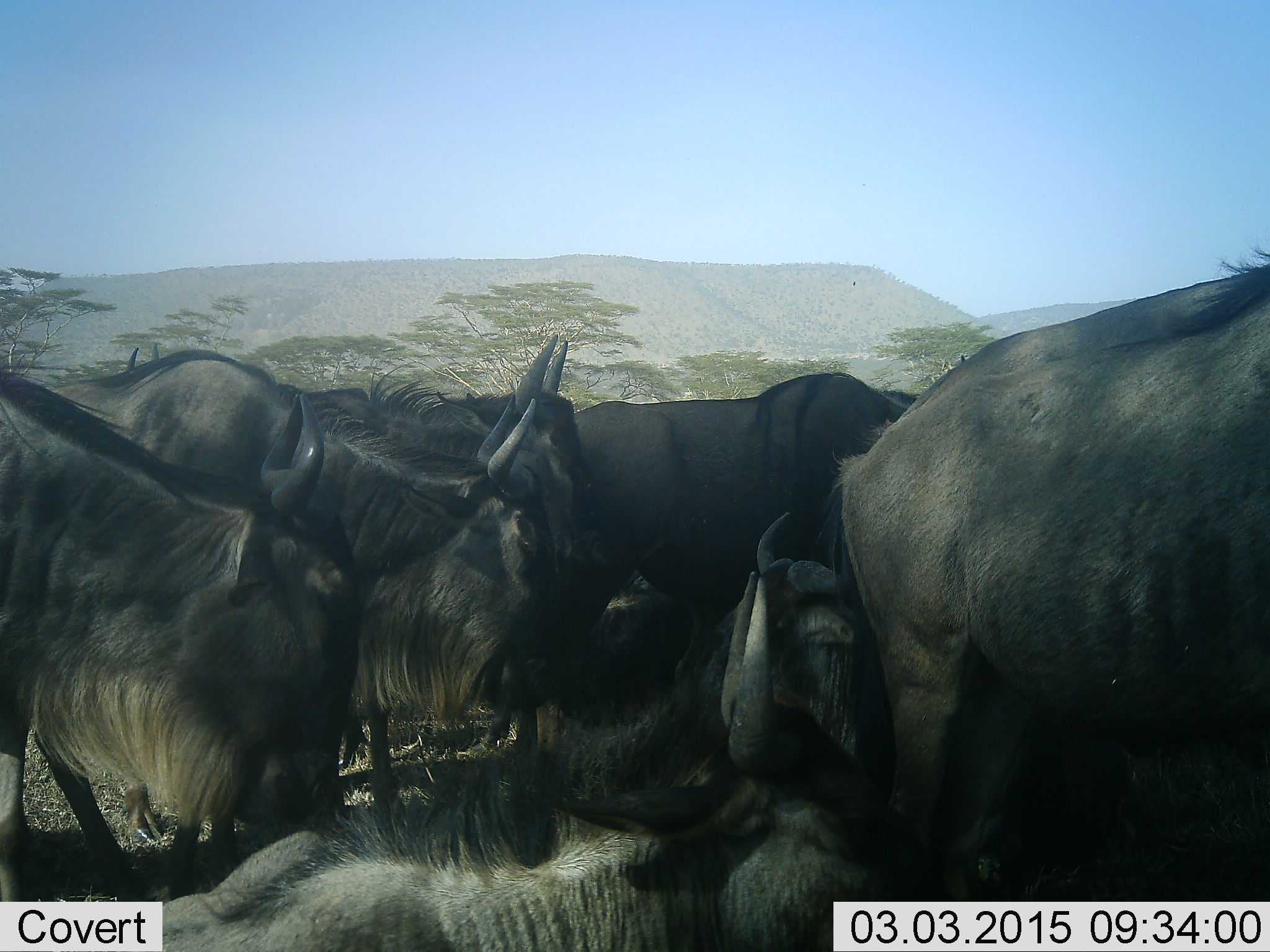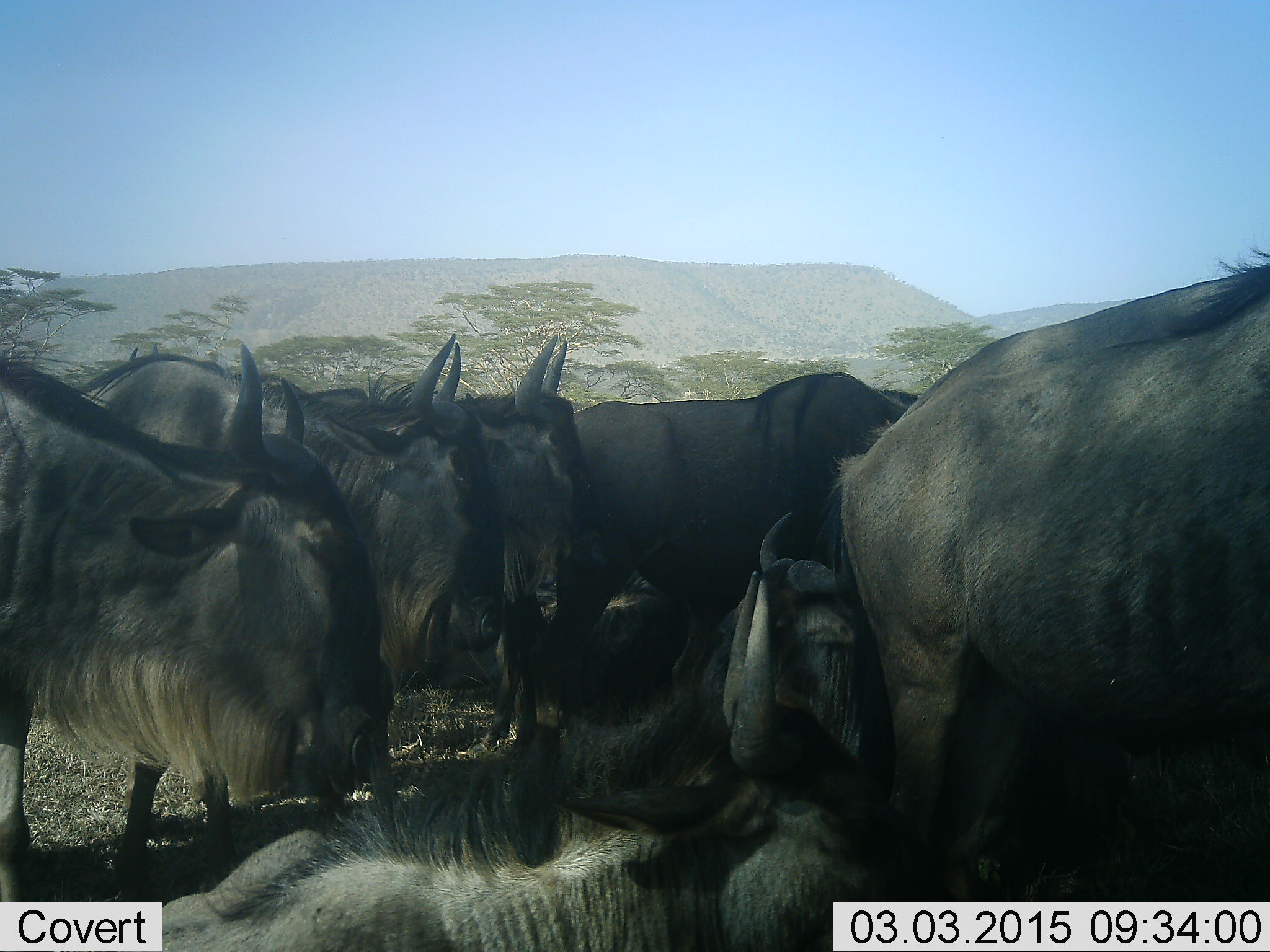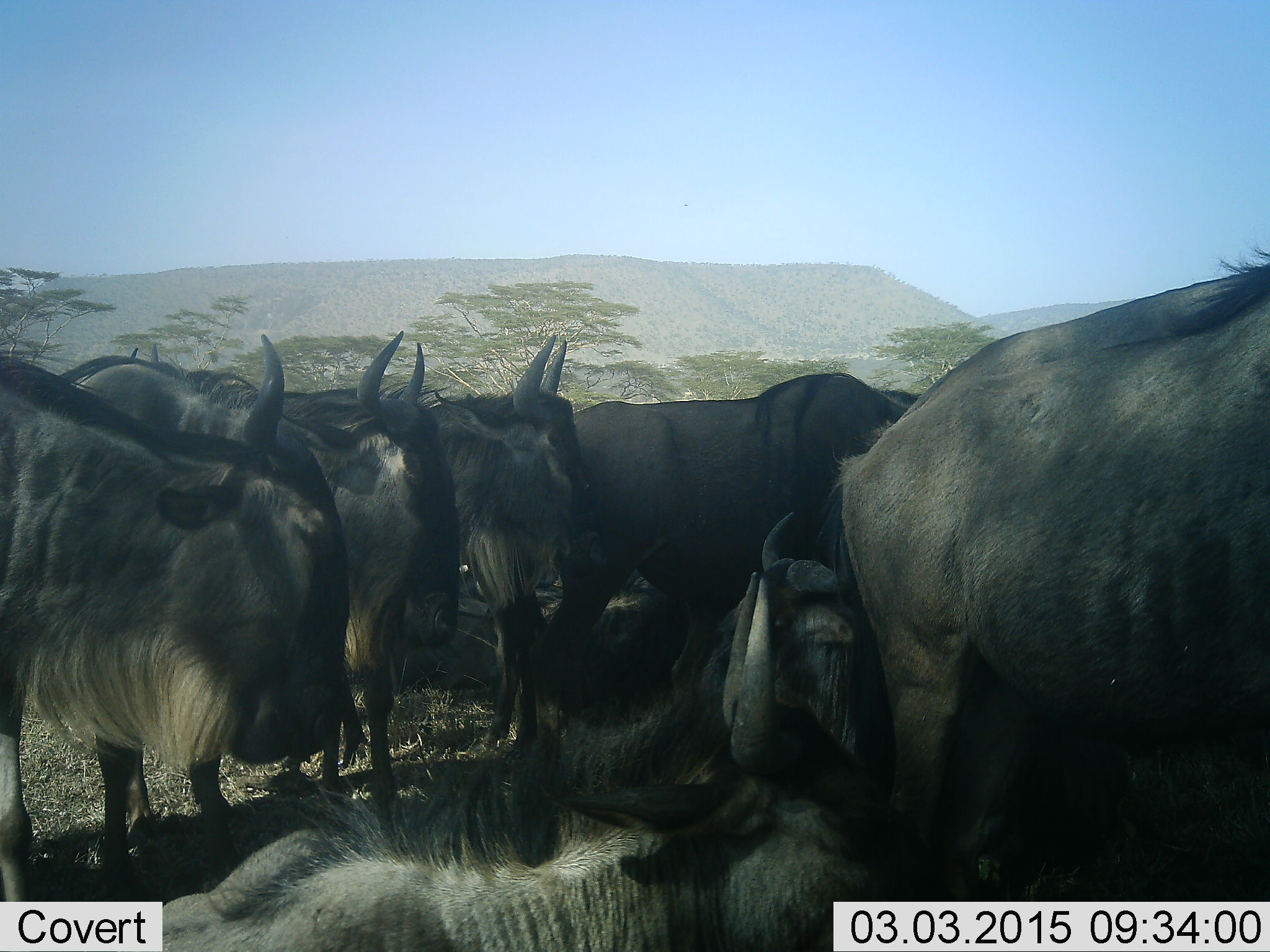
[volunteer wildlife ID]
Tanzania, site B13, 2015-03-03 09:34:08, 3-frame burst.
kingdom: Animalia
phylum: Chordata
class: Mammalia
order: Artiodactyla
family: Bovidae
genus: Connochaetes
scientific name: Connochaetes taurinus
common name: blue wildebeest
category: wildebeest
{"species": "wildebeest (blue wildebeest) (Connochaetes taurinus)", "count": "6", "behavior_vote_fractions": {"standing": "40%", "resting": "30%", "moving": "0%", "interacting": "40%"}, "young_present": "0%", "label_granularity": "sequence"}